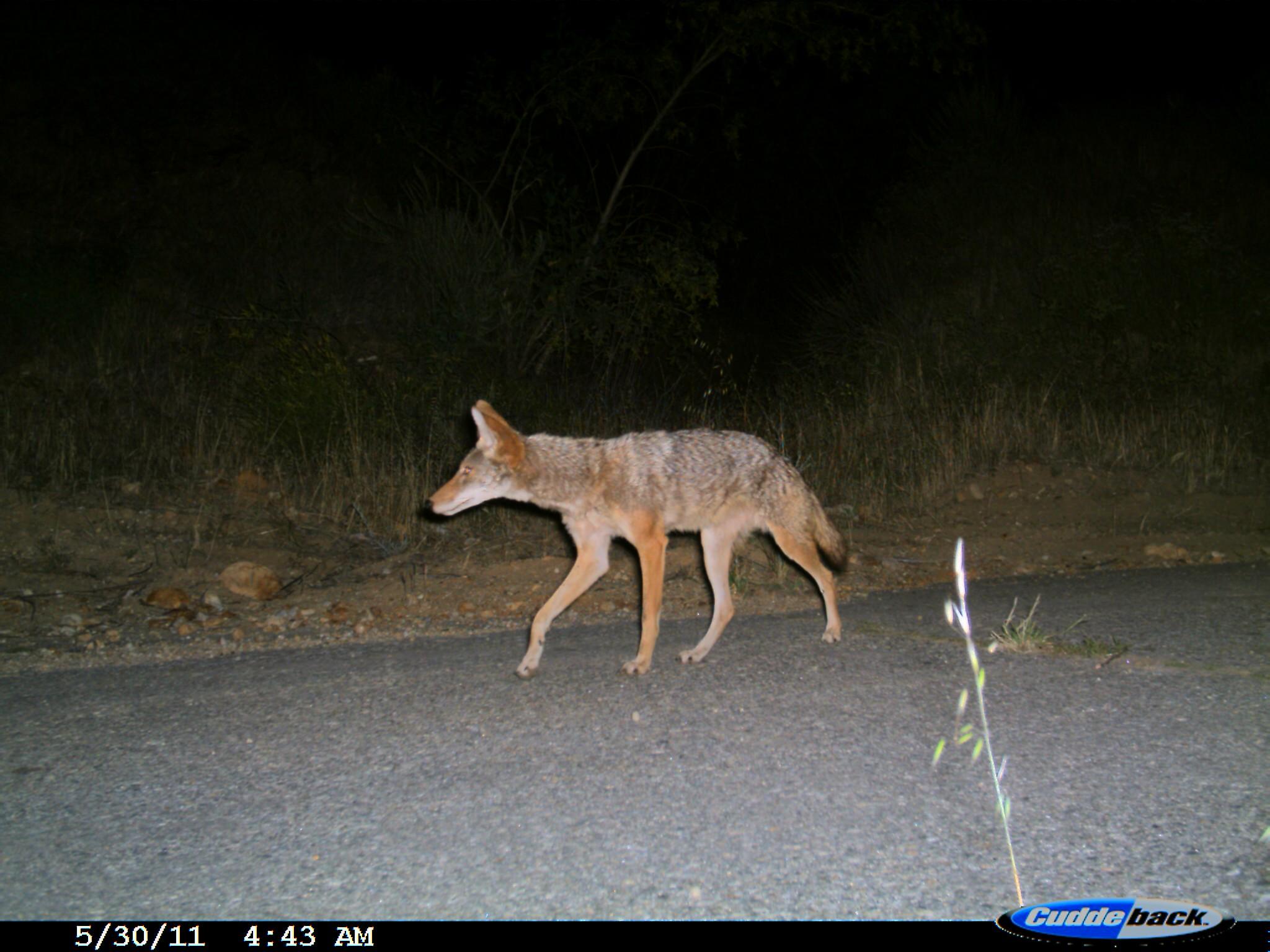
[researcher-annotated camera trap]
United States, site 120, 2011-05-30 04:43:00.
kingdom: Animalia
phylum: Chordata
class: Mammalia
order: Carnivora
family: Canidae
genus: Canis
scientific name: Canis latrans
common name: coyote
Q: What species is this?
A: Coyote (Canis latrans).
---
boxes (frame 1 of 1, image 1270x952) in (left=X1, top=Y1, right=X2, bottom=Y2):
coyote: (left=427, top=390, right=865, bottom=698)